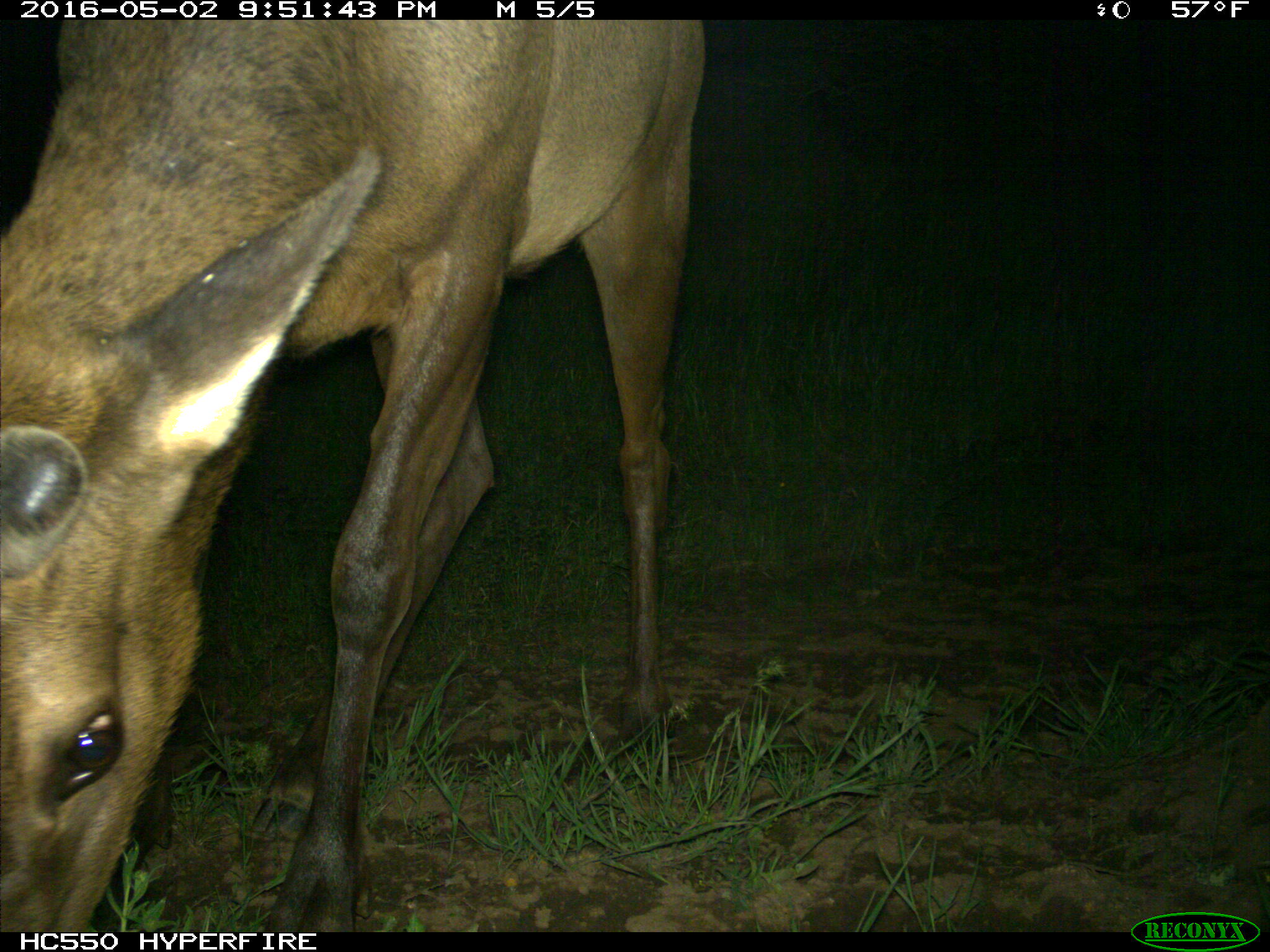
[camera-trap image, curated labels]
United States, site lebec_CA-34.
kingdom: Animalia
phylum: Chordata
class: Mammalia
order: Artiodactyla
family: Cervidae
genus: Cervus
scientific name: Cervus canadensis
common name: elk